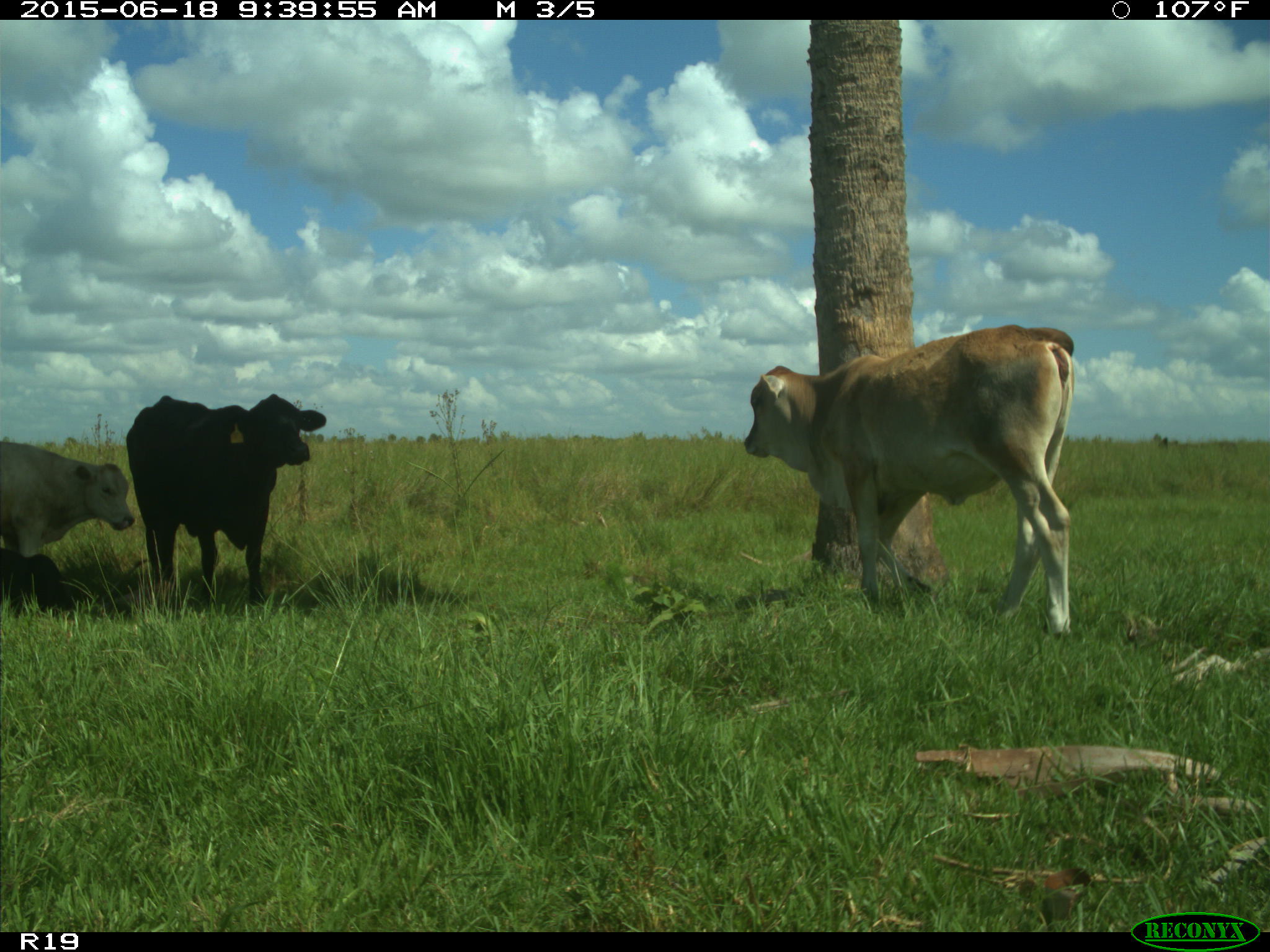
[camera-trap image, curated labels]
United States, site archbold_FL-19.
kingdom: Animalia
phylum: Chordata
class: Mammalia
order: Artiodactyla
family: Bovidae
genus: Bos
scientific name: Bos taurus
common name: domestic cow